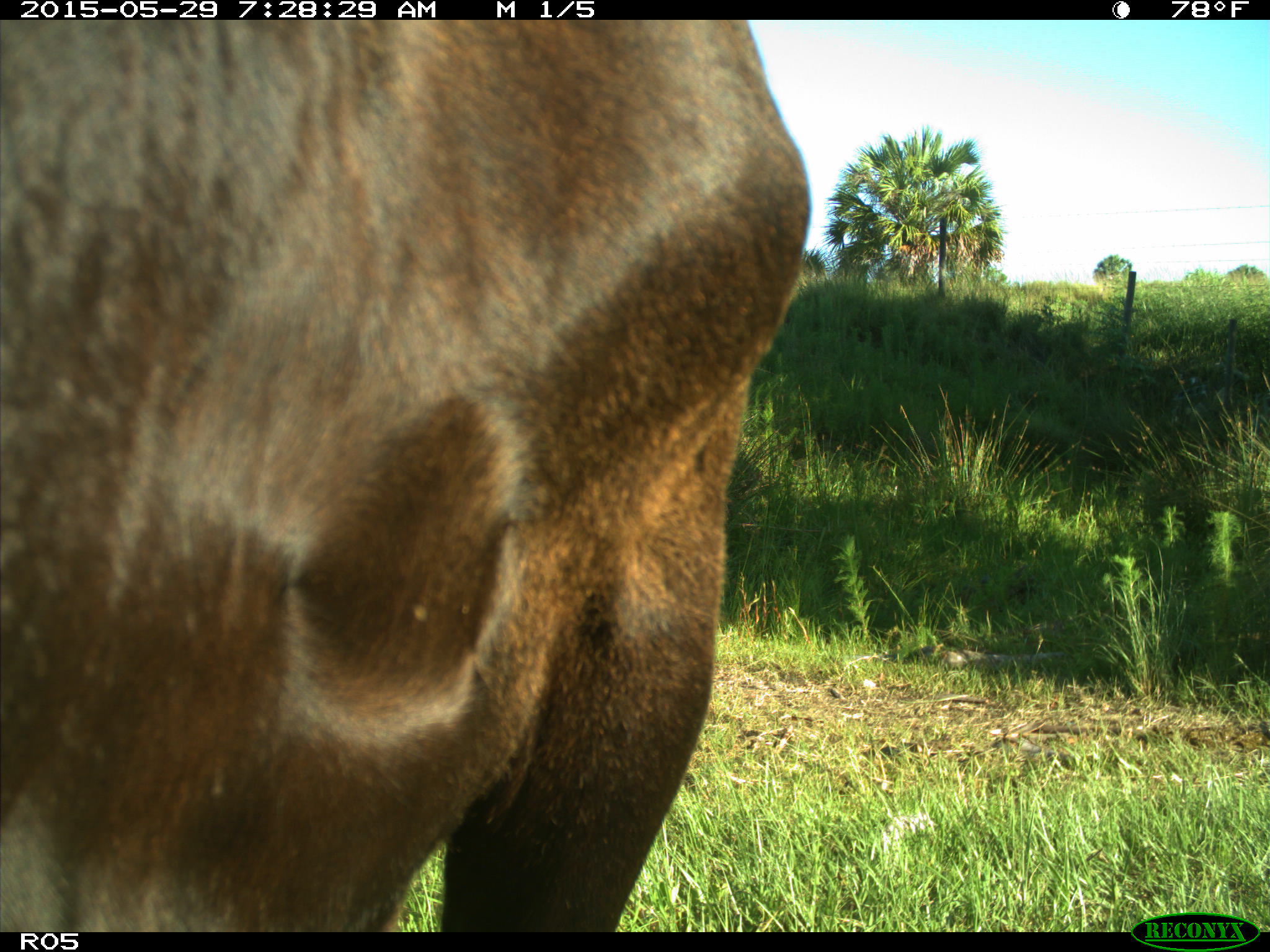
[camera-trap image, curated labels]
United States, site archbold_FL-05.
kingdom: Animalia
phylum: Chordata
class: Mammalia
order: Artiodactyla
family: Bovidae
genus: Bos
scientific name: Bos taurus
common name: domestic cow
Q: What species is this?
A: Bos taurus (domestic cow).